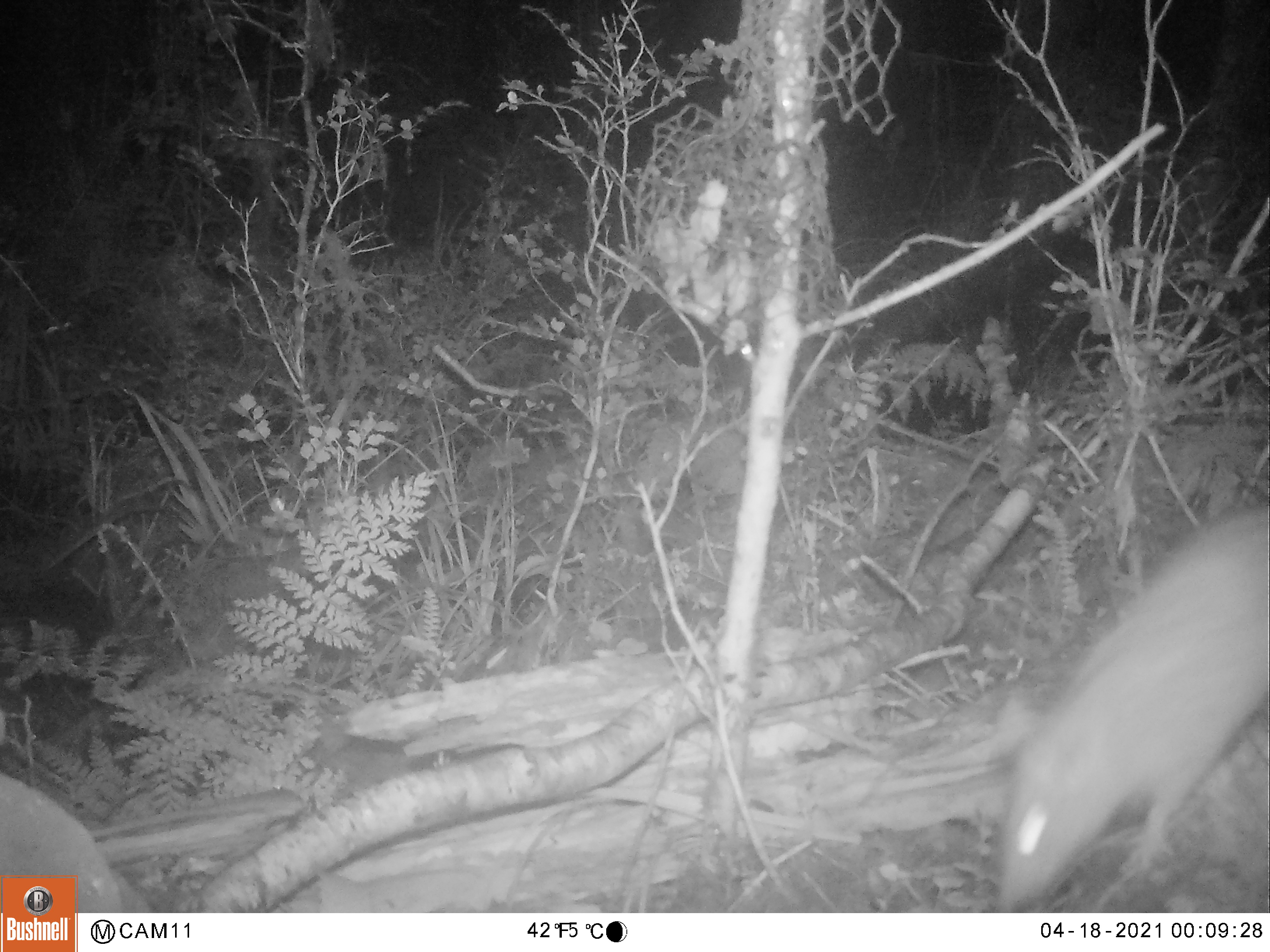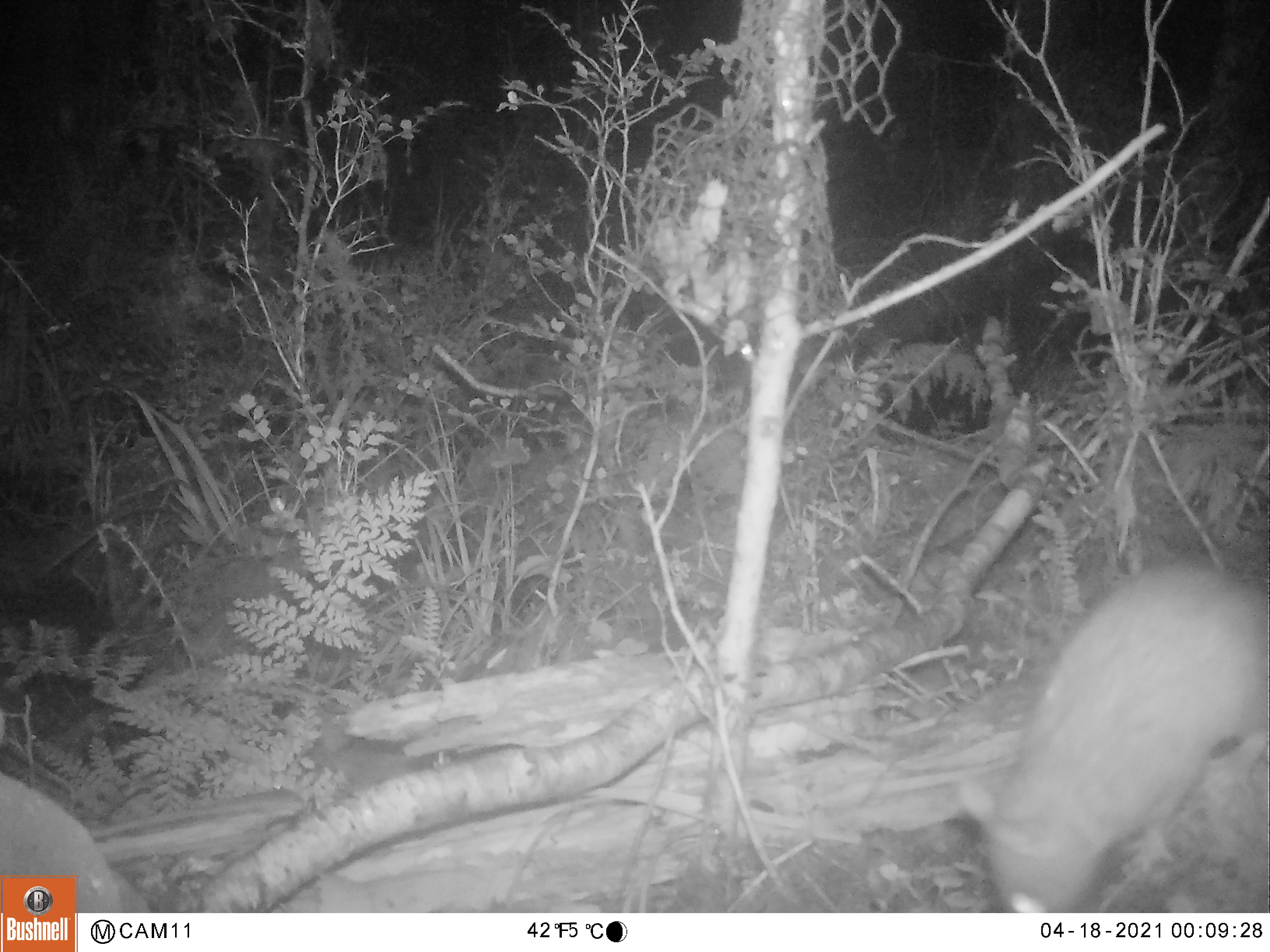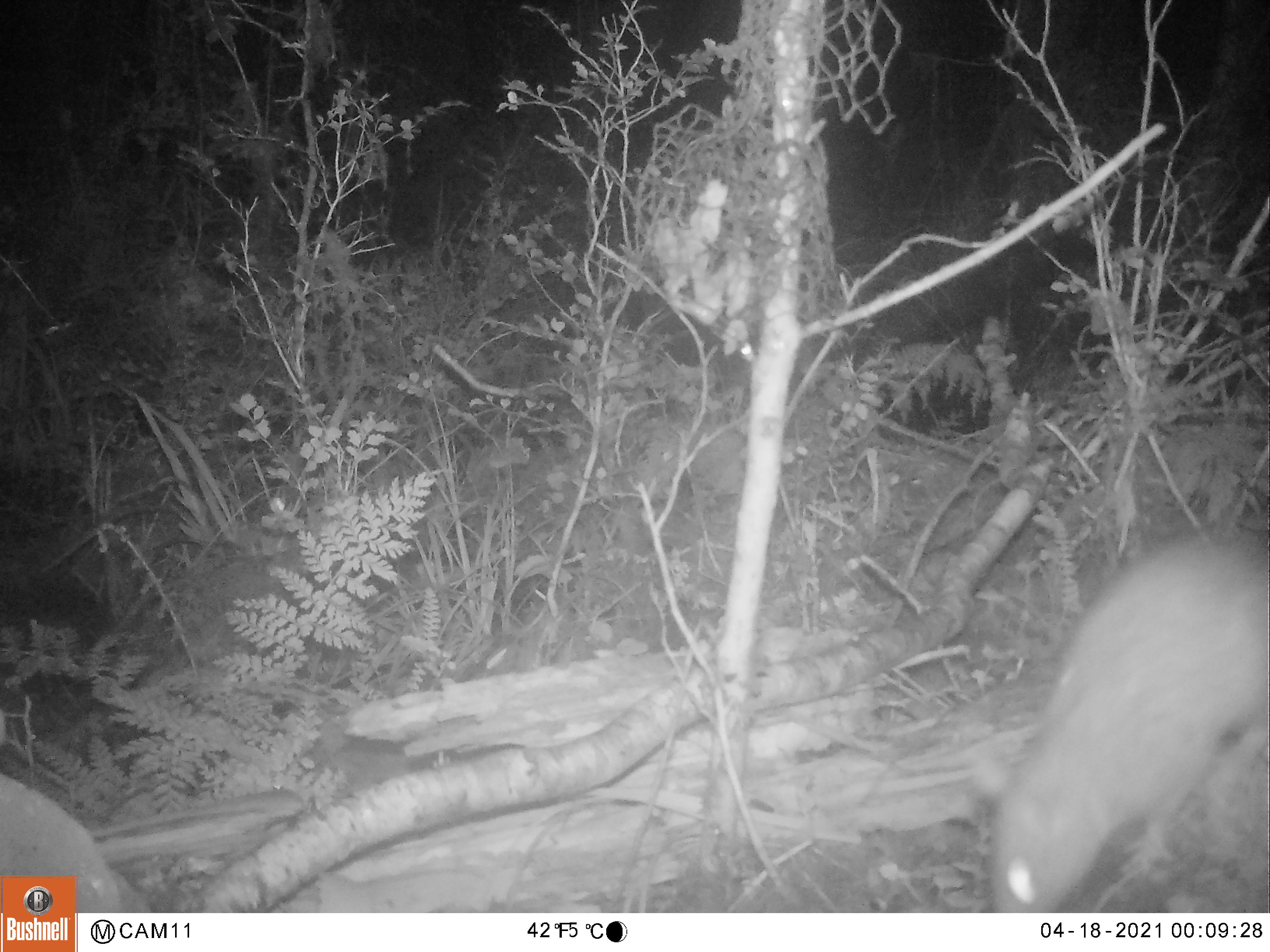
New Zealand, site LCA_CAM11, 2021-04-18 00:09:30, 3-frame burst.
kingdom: Animalia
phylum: Chordata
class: Mammalia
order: Rodentia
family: Muridae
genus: Rattus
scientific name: Rattus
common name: rat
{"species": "rat (Rattus)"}